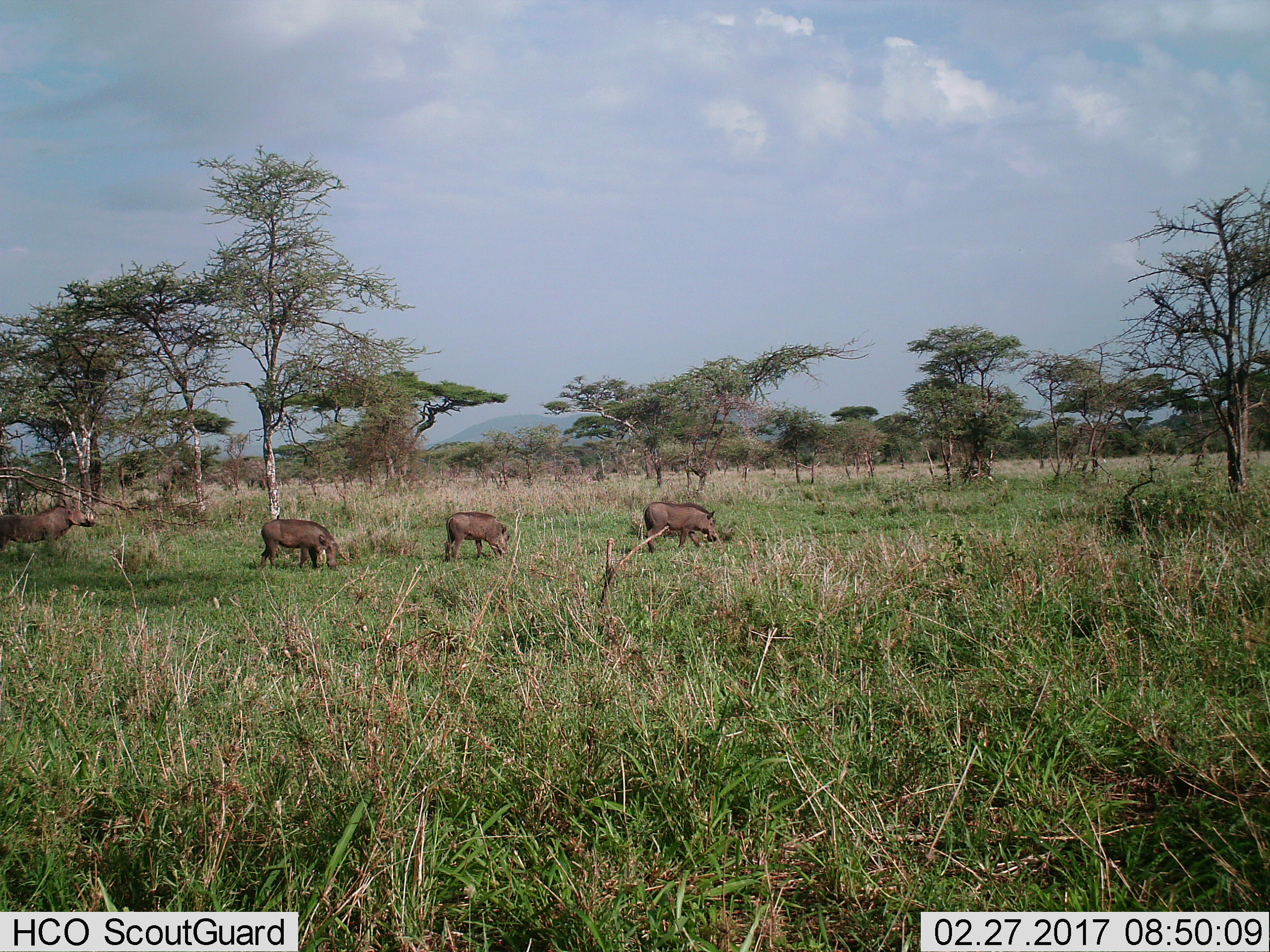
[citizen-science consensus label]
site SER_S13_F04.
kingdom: Animalia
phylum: Chordata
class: Mammalia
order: Artiodactyla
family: Suidae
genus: Phacochoerus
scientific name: Phacochoerus africanus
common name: warthog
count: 4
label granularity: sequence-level